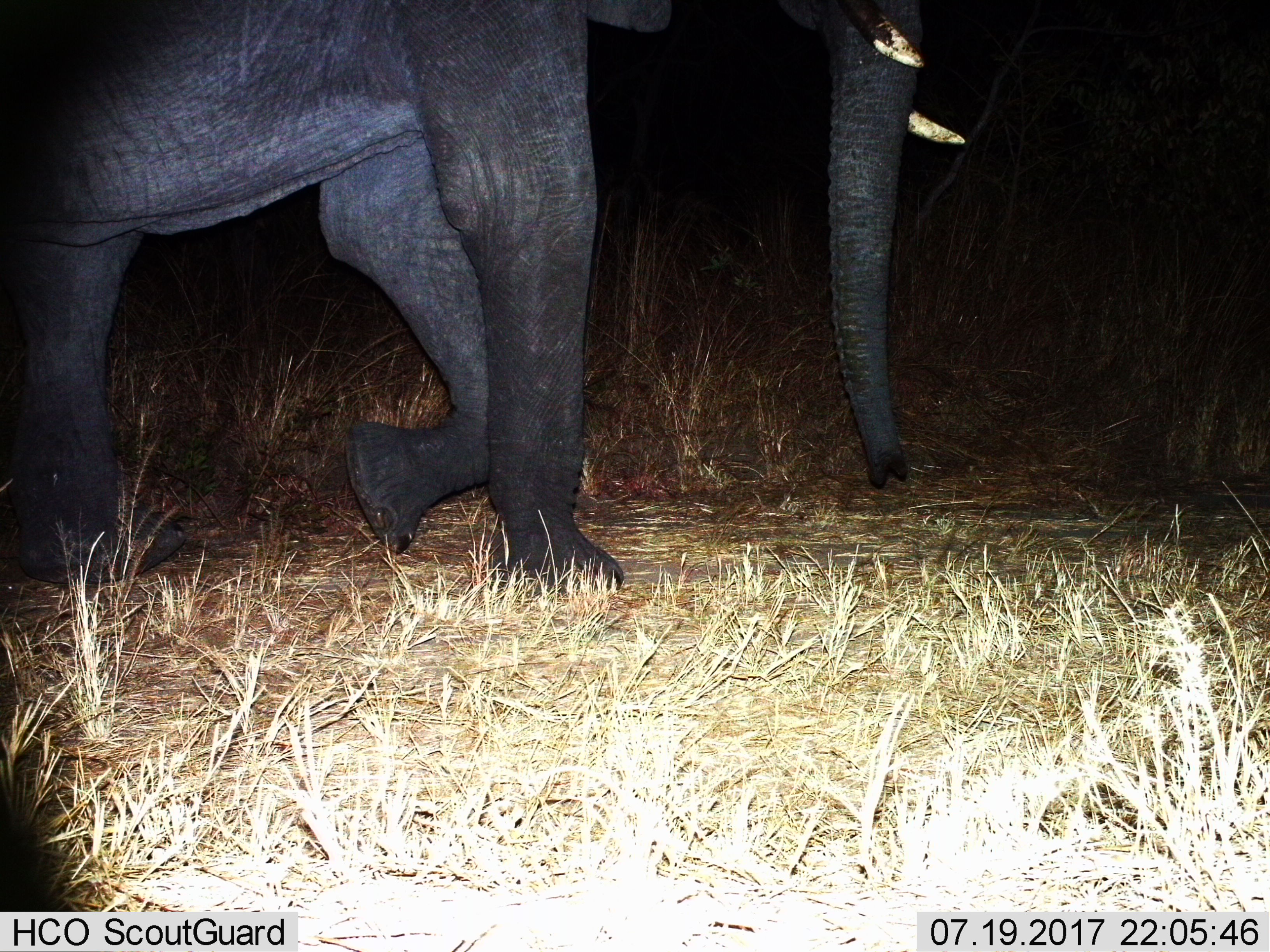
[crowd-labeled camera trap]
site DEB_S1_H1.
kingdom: Animalia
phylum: Chordata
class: Mammalia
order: Proboscidea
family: Elephantidae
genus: Loxodonta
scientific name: Loxodonta africana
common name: african bush elephant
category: elephant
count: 1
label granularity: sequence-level